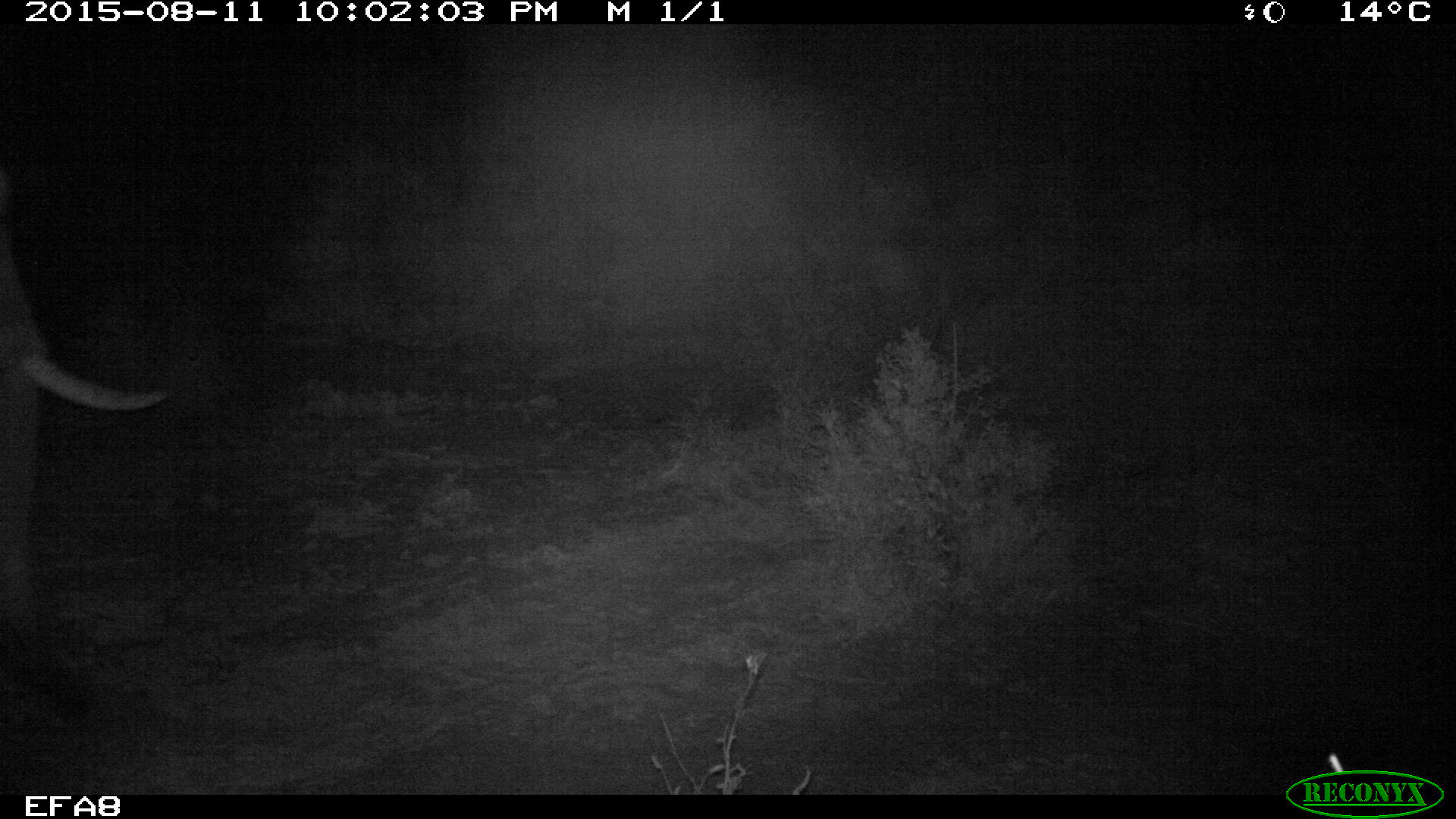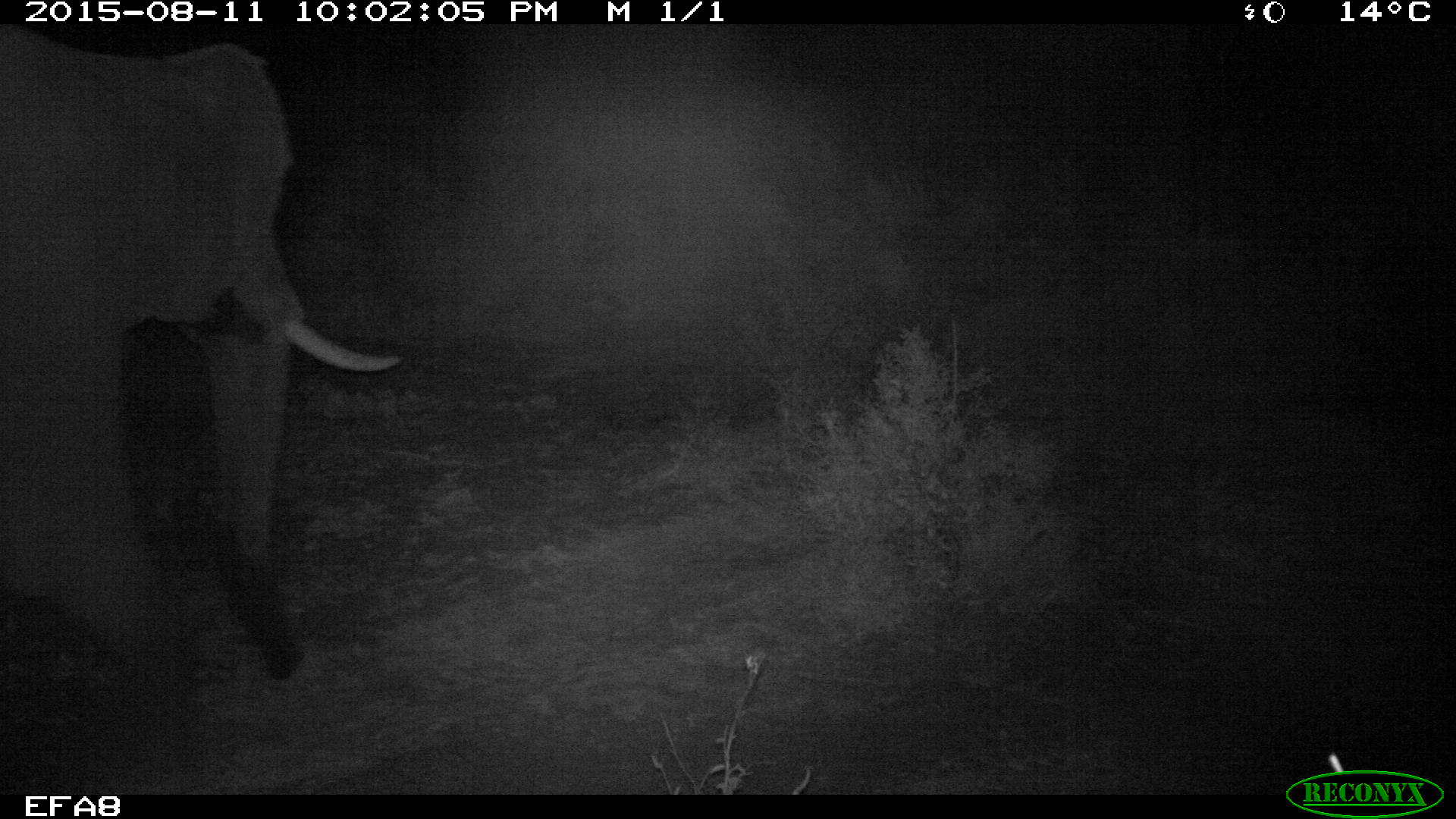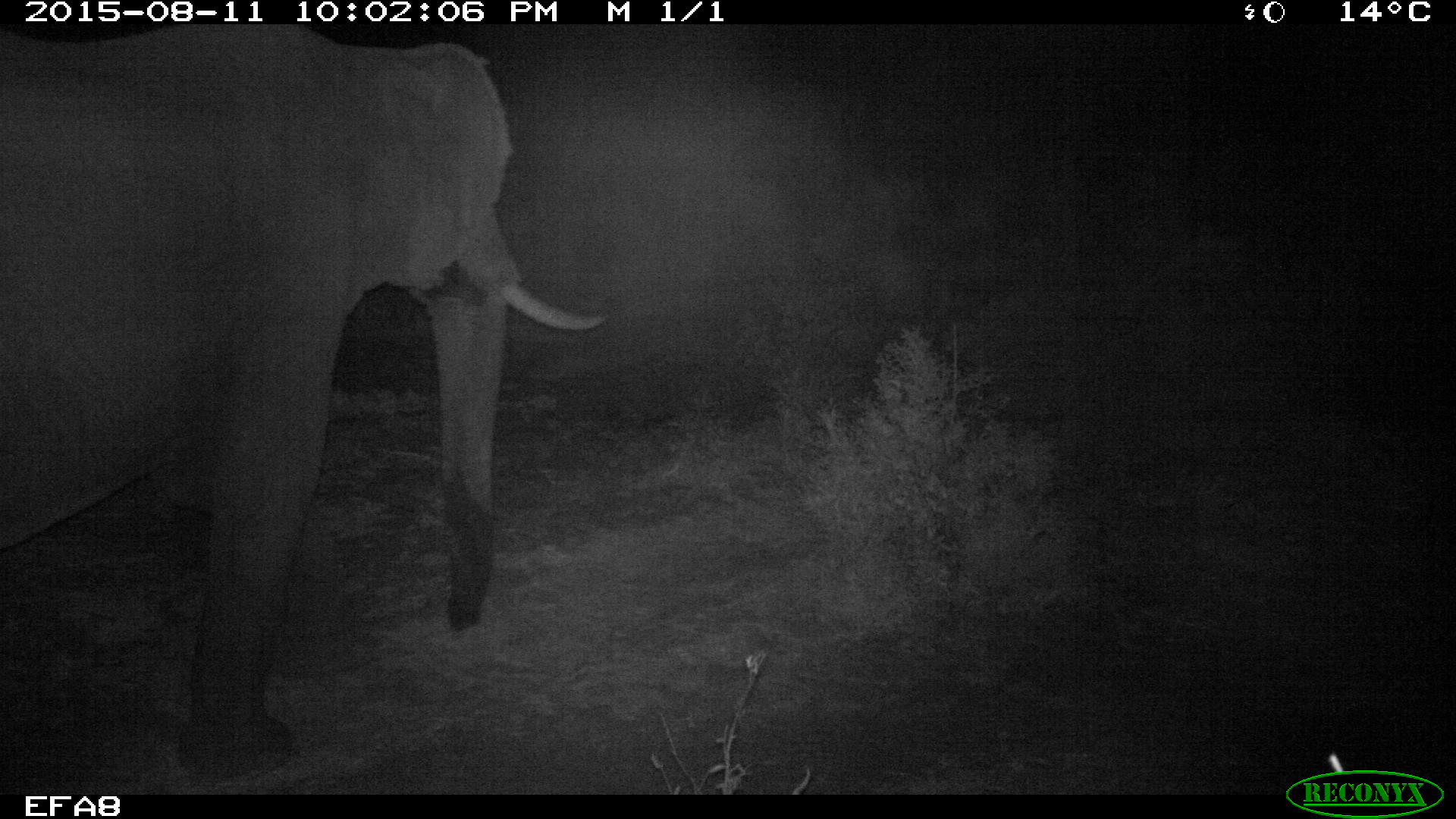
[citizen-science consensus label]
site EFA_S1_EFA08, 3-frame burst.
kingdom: Animalia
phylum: Chordata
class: Mammalia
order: Proboscidea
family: Elephantidae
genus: Loxodonta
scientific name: Loxodonta africana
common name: african bush elephant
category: elephant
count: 1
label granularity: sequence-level